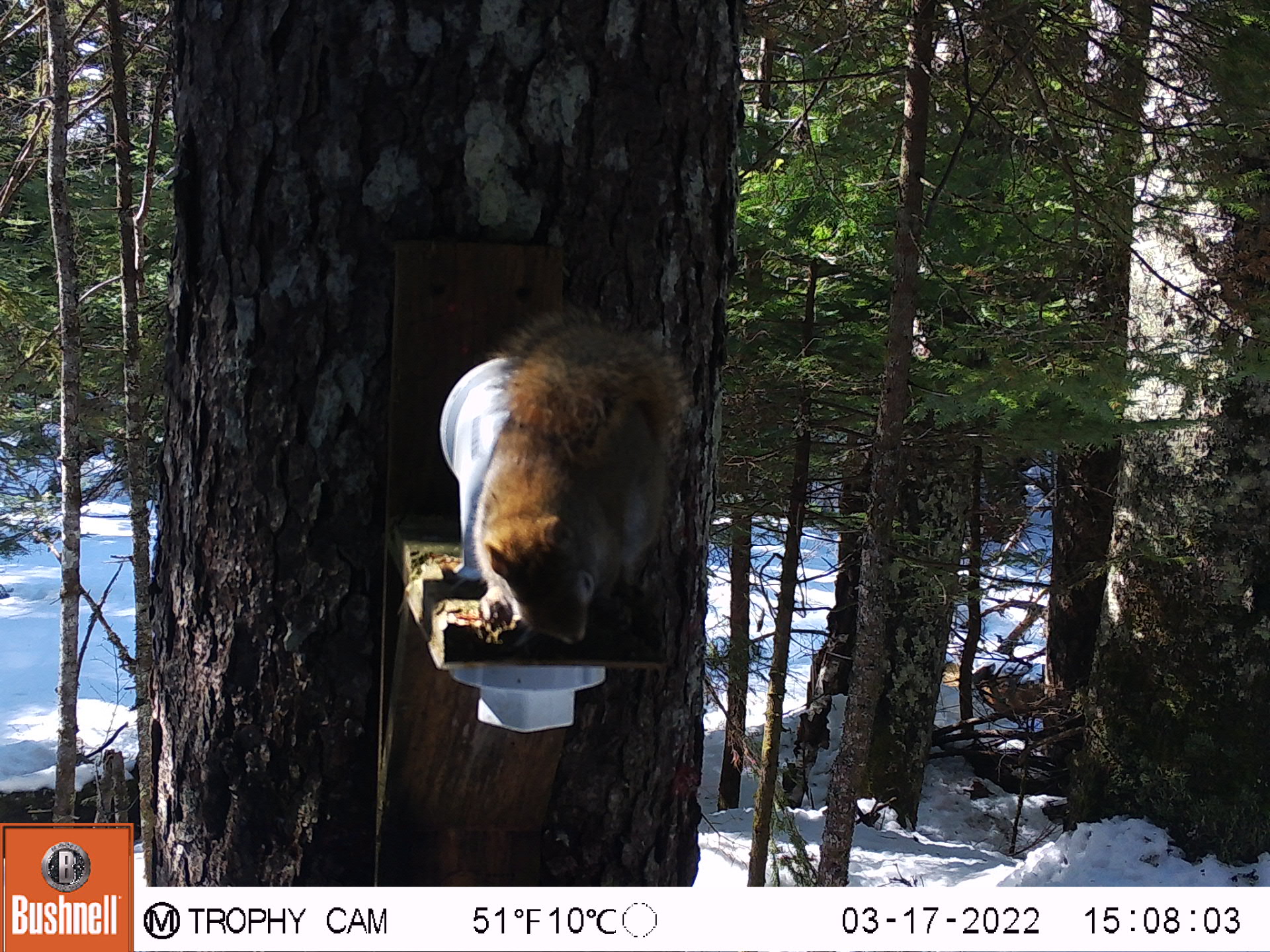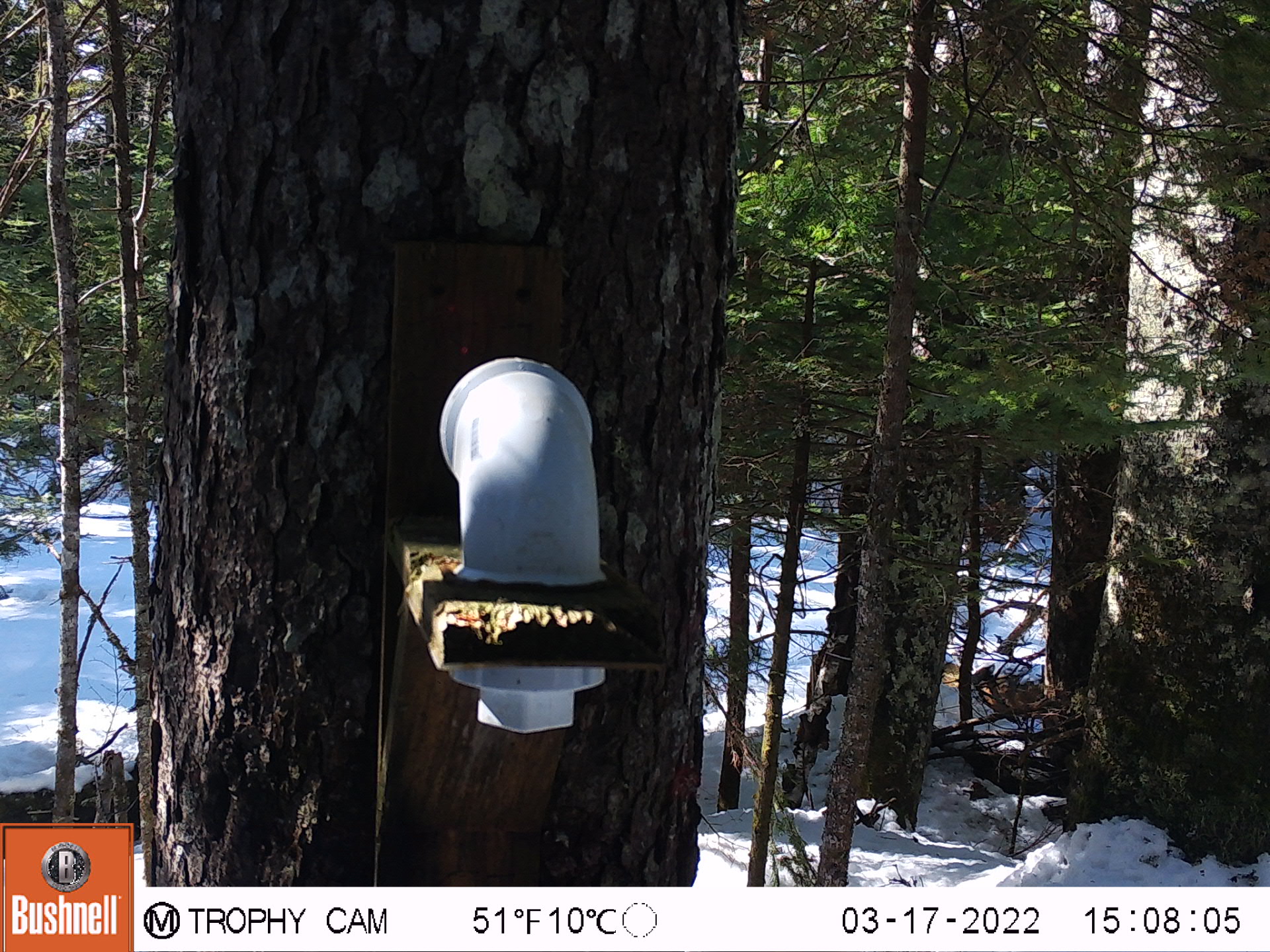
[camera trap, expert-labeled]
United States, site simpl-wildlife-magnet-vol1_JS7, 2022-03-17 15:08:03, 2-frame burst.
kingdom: Animalia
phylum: Chordata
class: Mammalia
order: Rodentia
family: Sciuridae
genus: Tamiasciurus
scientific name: Tamiasciurus hudsonicus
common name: red squirrel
Red squirrel (Tamiasciurus hudsonicus).